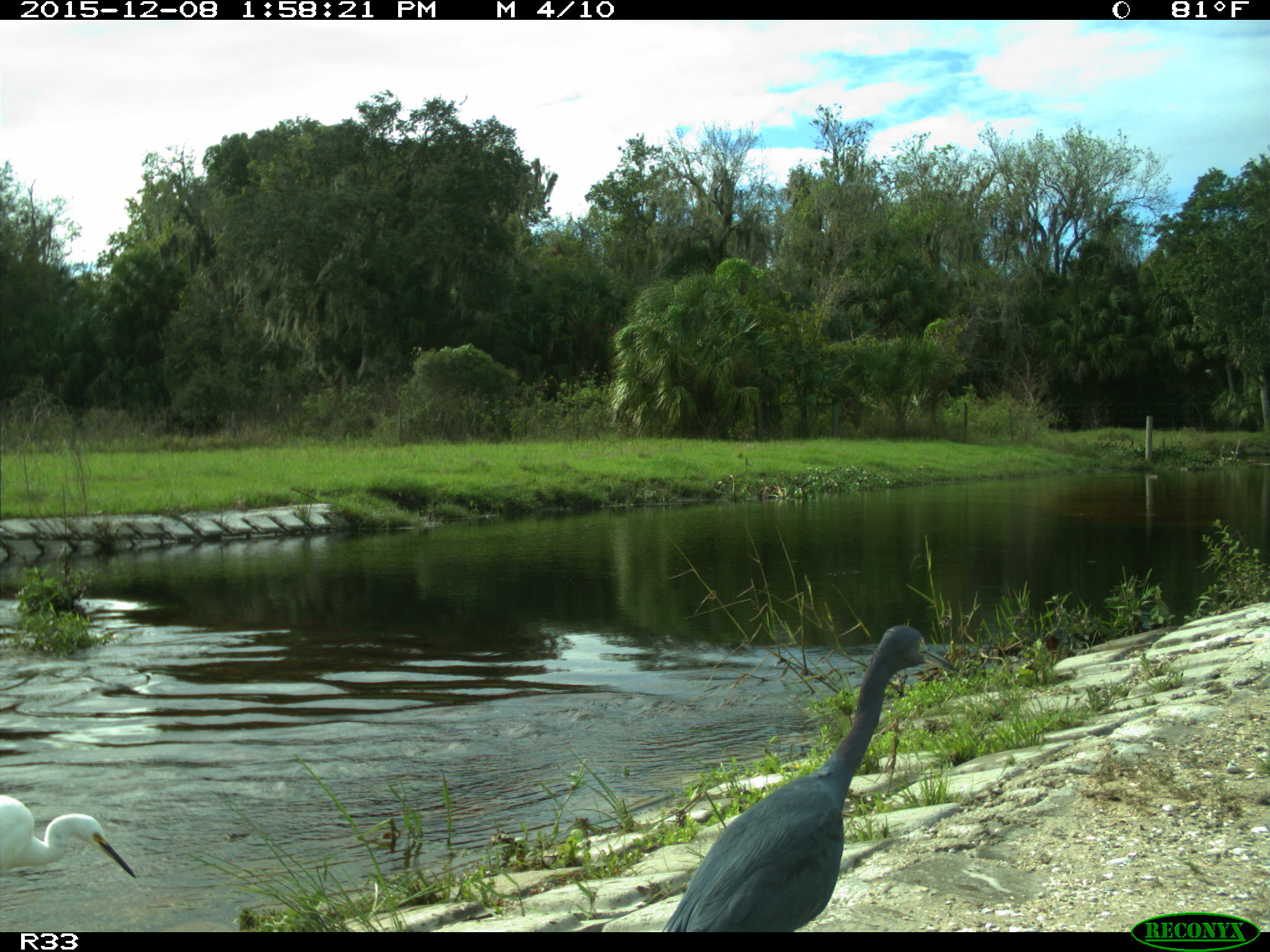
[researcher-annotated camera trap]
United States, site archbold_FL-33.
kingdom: Animalia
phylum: Chordata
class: Aves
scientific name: Aves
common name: birds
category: unidentified bird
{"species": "unidentified bird (birds) (Aves)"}